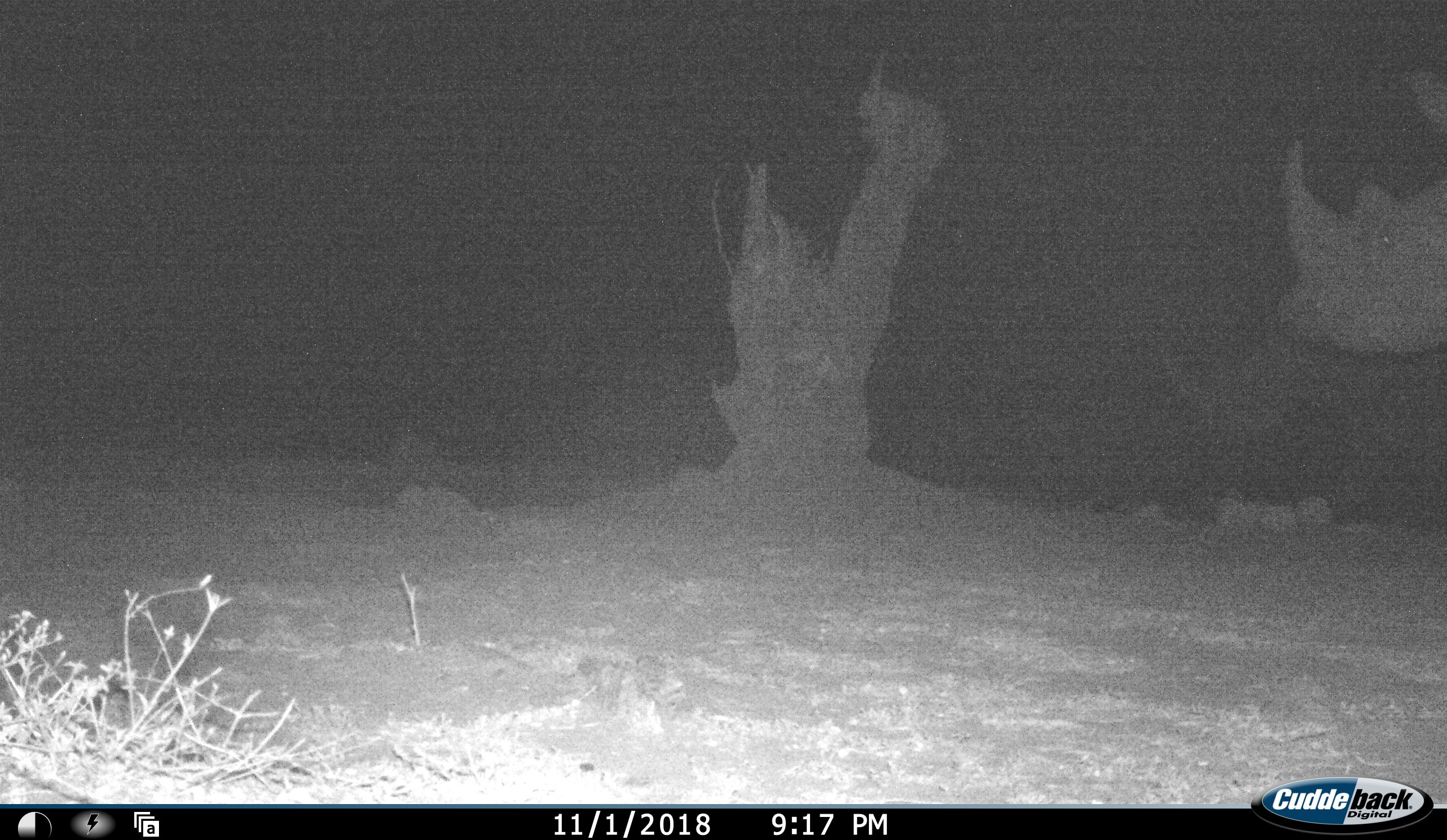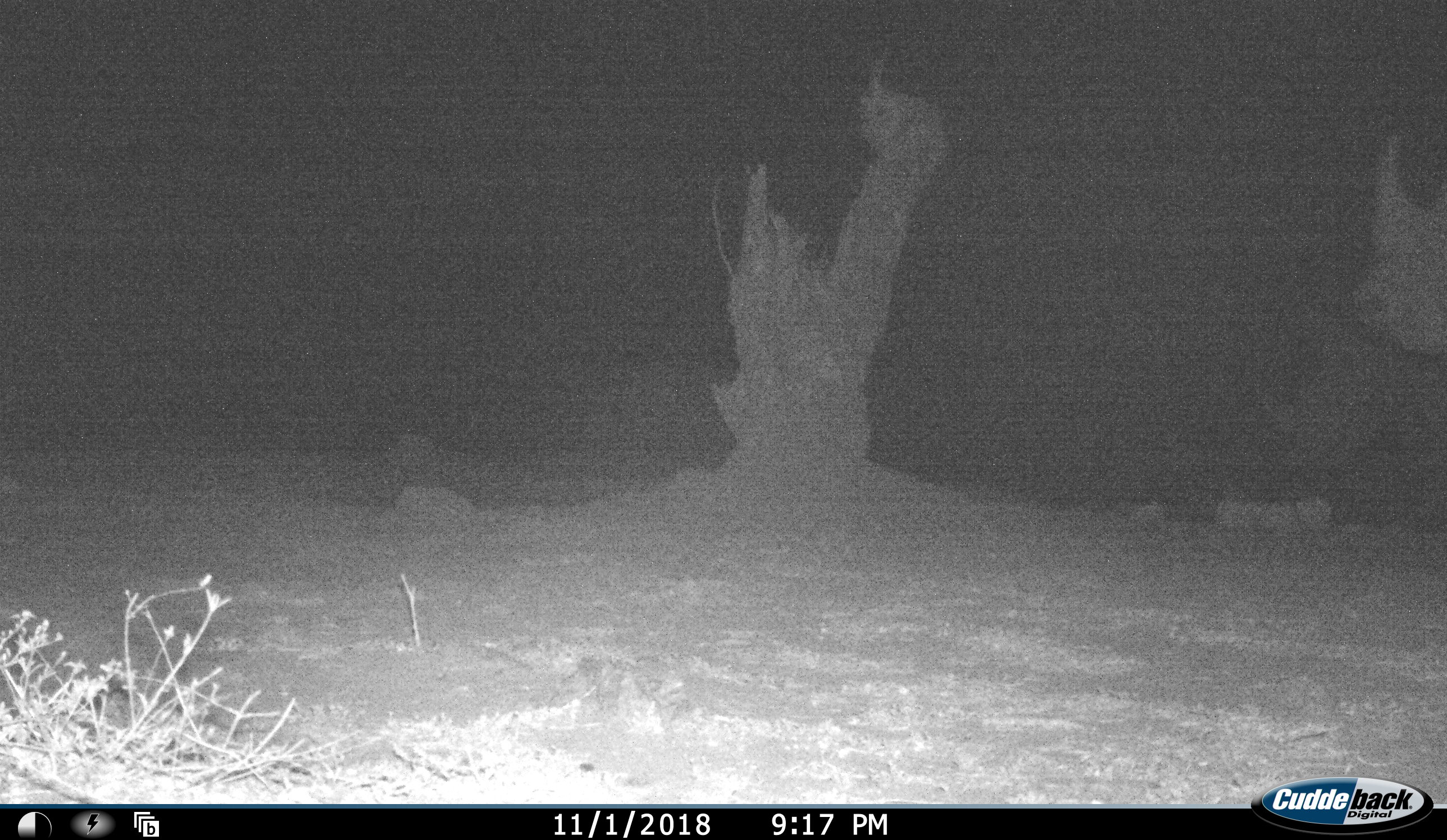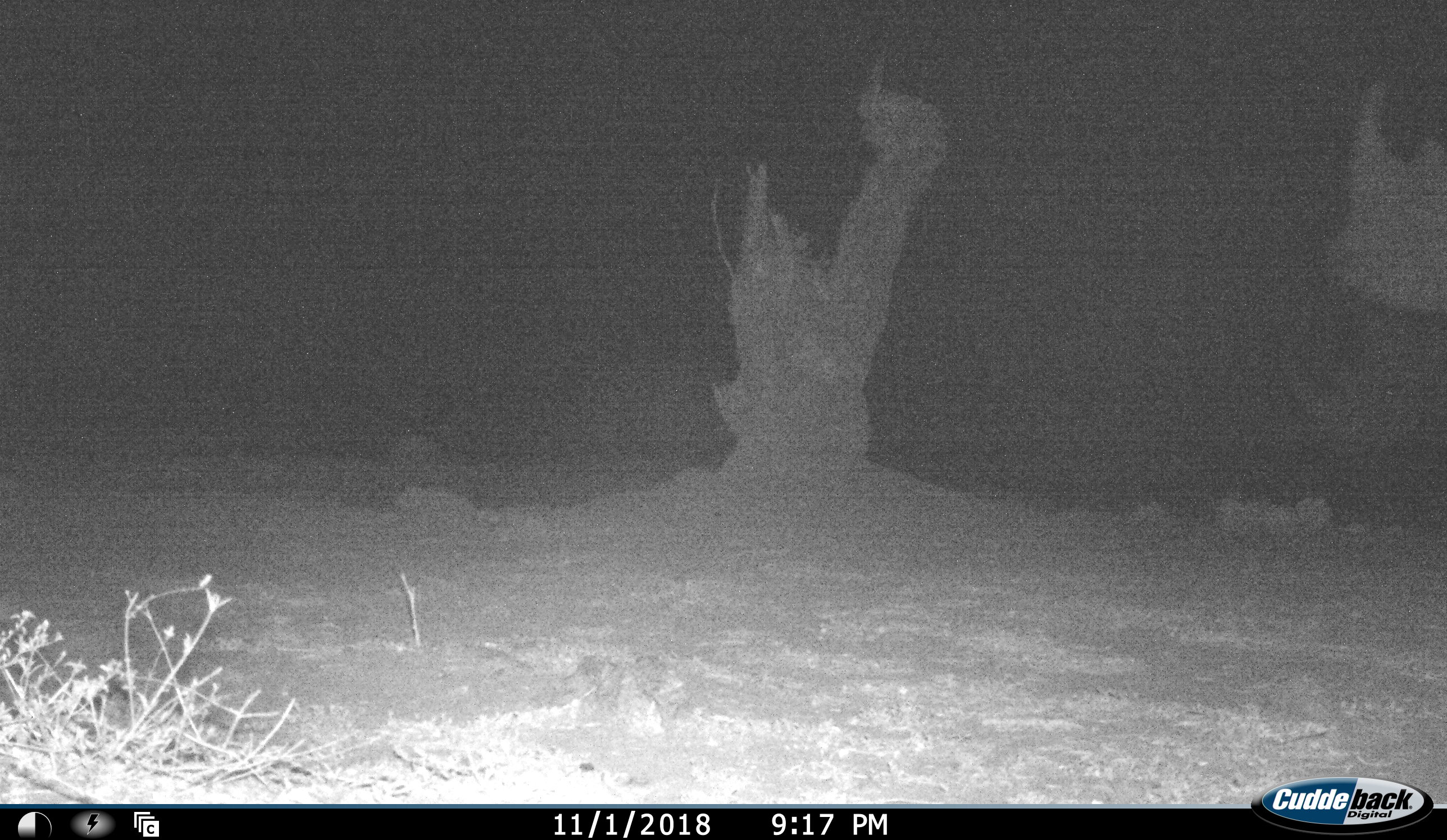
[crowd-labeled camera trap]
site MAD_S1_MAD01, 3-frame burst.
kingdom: Animalia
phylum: Chordata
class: Mammalia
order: Perissodactyla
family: Rhinocerotidae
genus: Diceros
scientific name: Diceros bicornis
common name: black rhinoceros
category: rhinocerosblack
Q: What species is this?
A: Rhinocerosblack (black rhinoceros) (Diceros bicornis).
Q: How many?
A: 2.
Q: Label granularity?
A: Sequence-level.